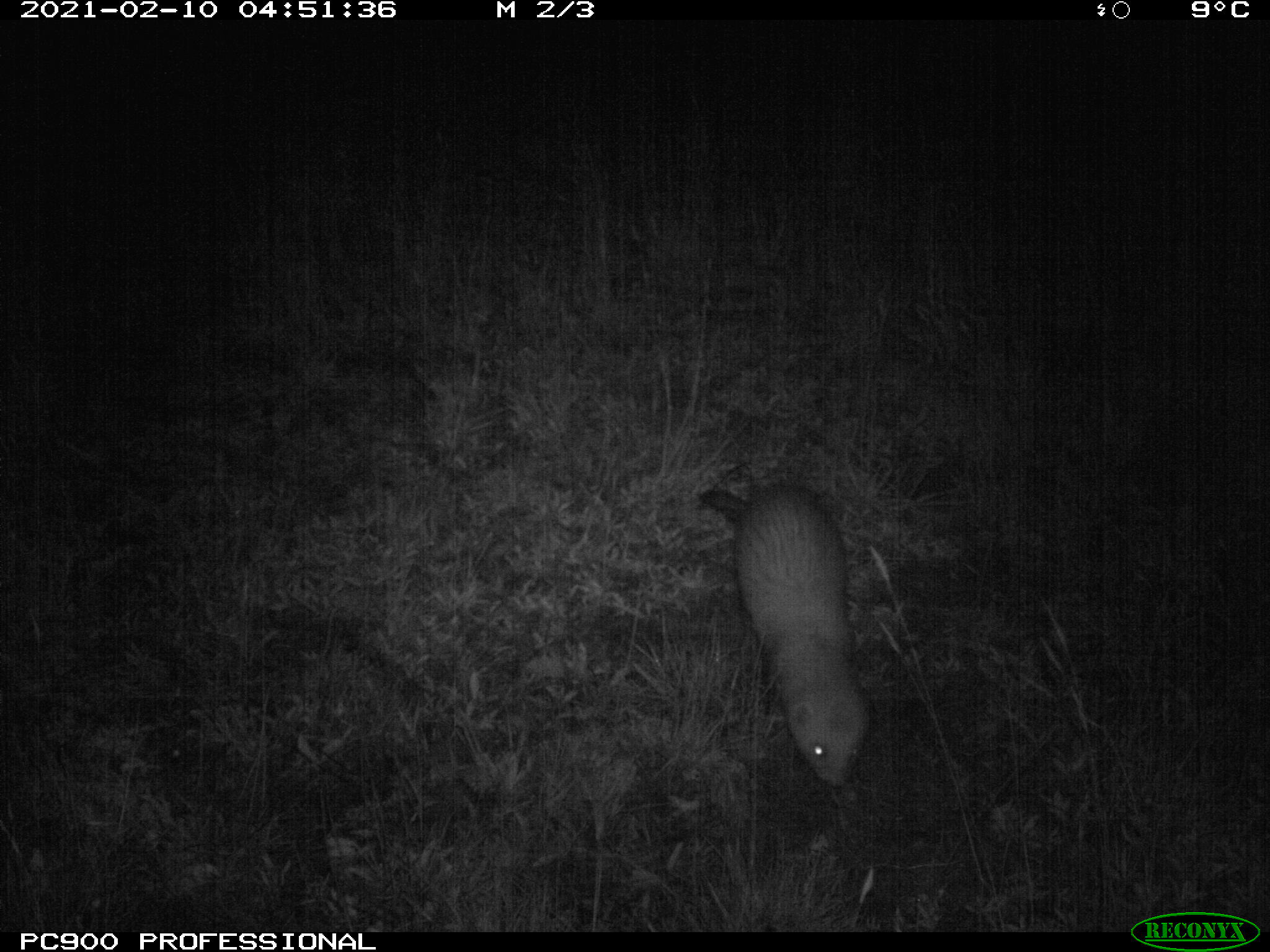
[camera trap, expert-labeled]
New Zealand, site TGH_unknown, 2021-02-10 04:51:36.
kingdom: Animalia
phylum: Chordata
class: Mammalia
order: Carnivora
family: Mustelidae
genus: Mustela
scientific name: Mustela furo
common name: ferret